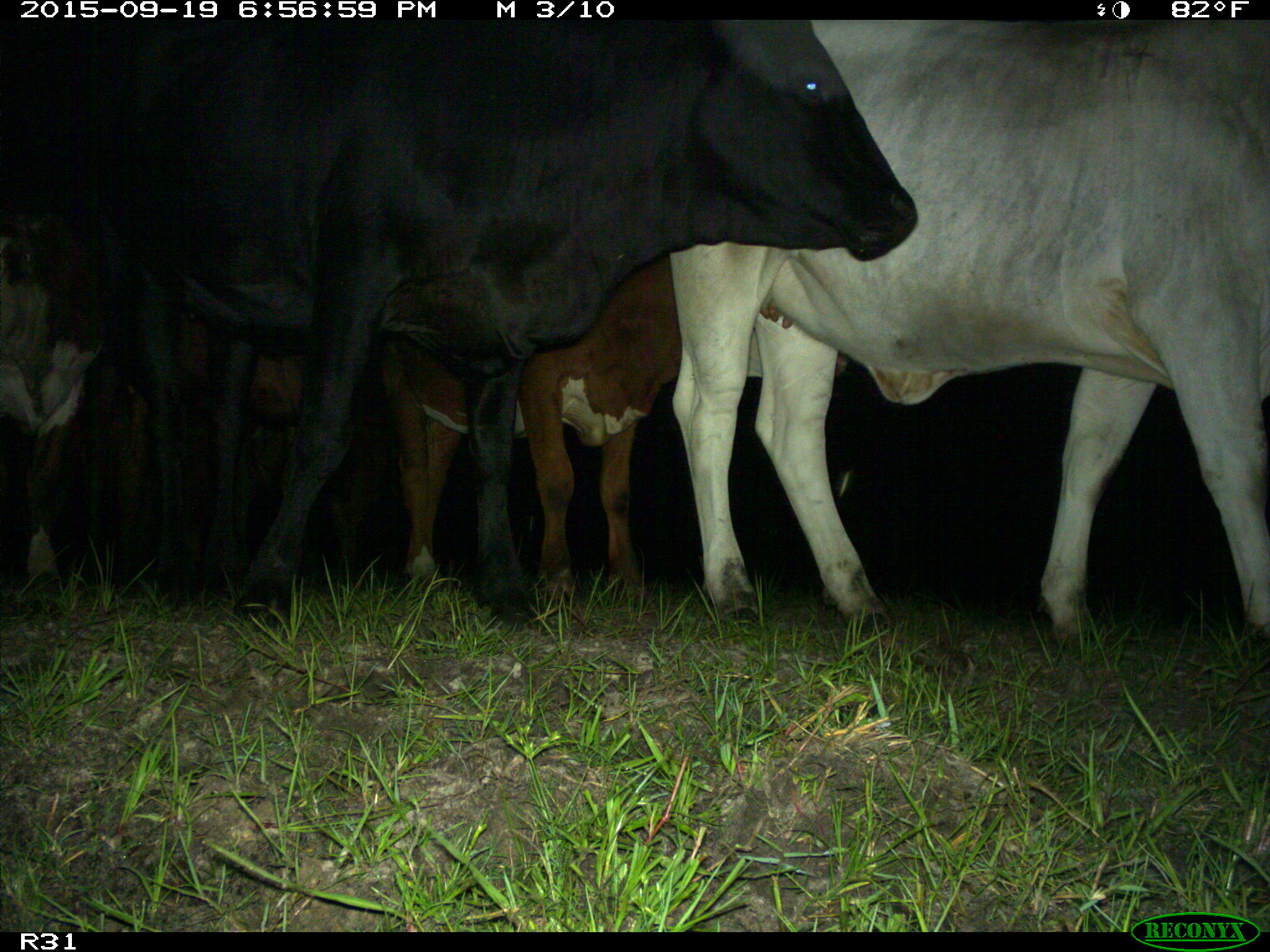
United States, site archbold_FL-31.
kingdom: Animalia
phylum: Chordata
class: Mammalia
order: Artiodactyla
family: Bovidae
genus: Bos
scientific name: Bos taurus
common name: domestic cow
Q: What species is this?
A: Bos taurus (domestic cow).